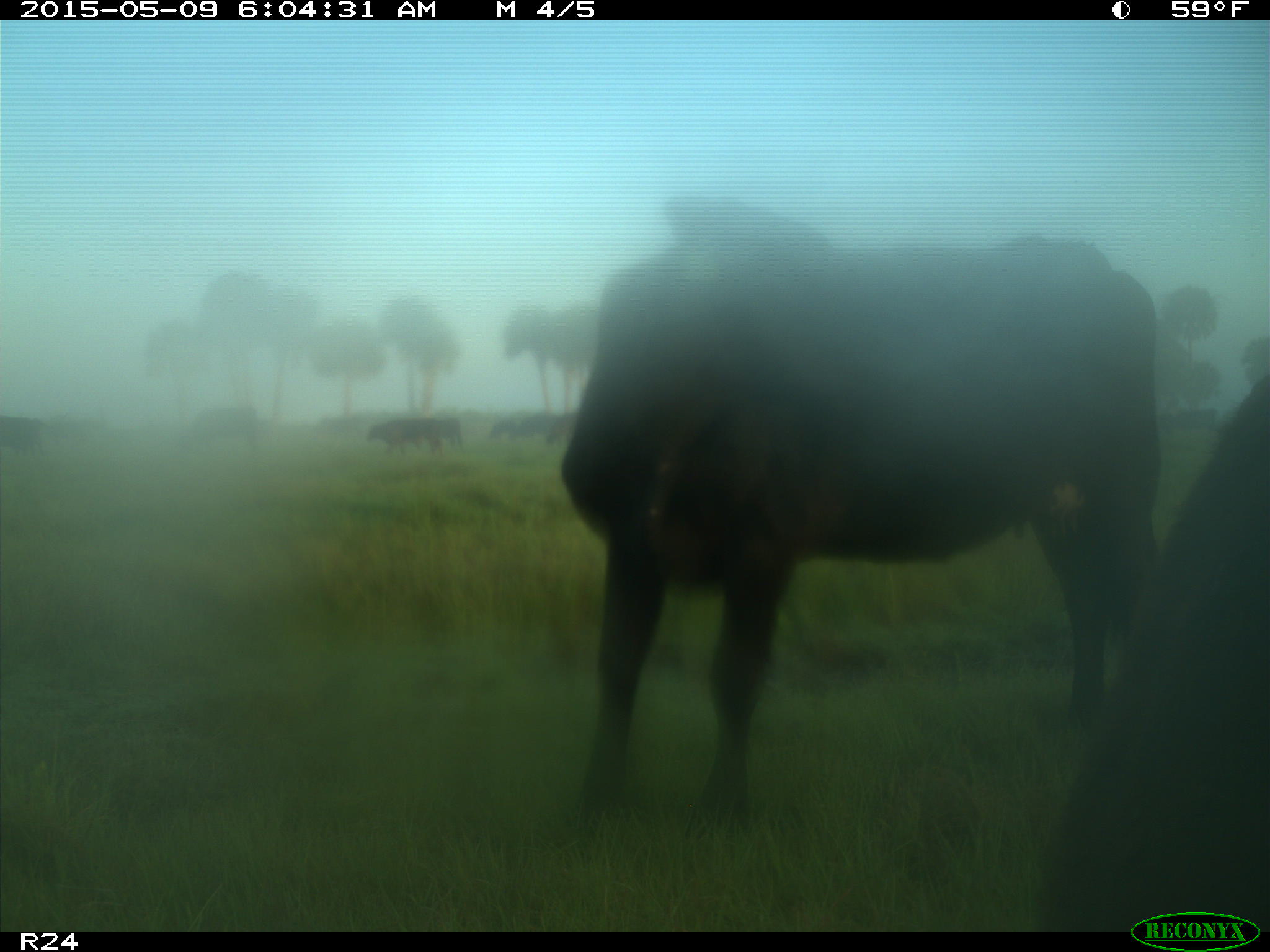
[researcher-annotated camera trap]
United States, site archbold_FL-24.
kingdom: Animalia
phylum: Chordata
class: Mammalia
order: Artiodactyla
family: Bovidae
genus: Bos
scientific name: Bos taurus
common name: domestic cow